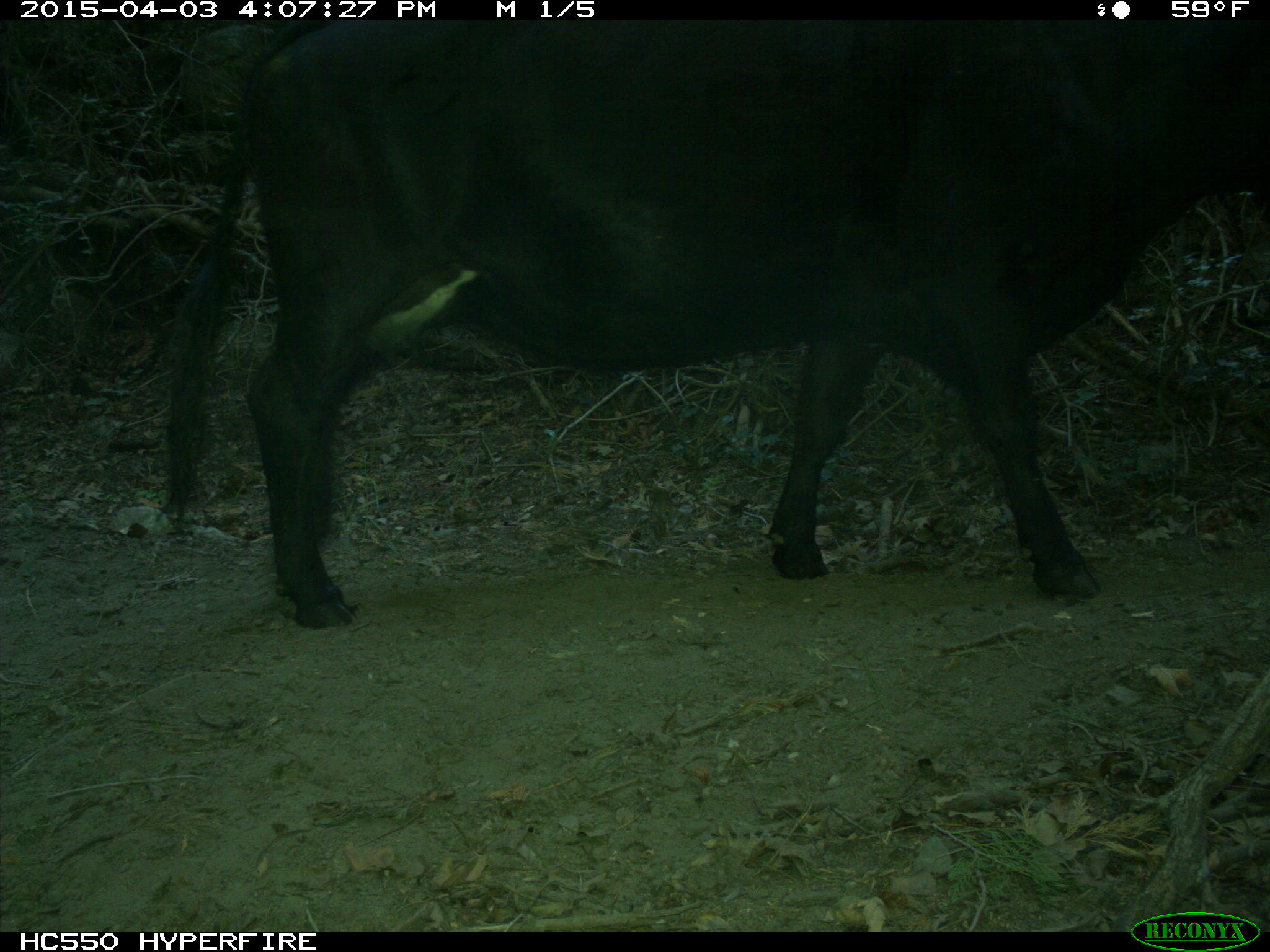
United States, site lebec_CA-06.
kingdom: Animalia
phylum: Chordata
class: Mammalia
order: Artiodactyla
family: Bovidae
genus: Bos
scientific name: Bos taurus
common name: domestic cow